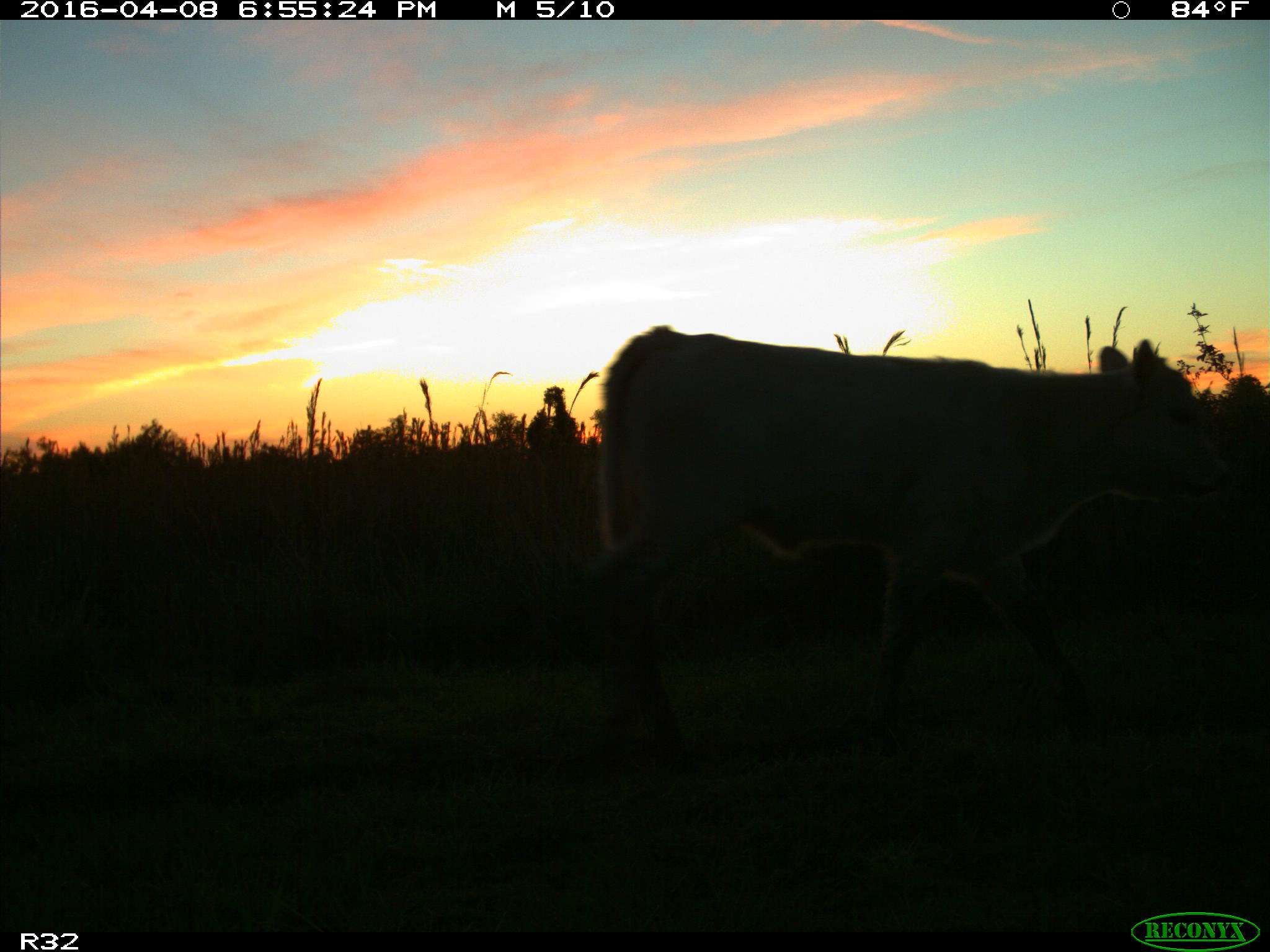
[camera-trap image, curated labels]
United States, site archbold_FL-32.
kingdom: Animalia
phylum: Chordata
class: Mammalia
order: Artiodactyla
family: Bovidae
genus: Bos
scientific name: Bos taurus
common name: domestic cow